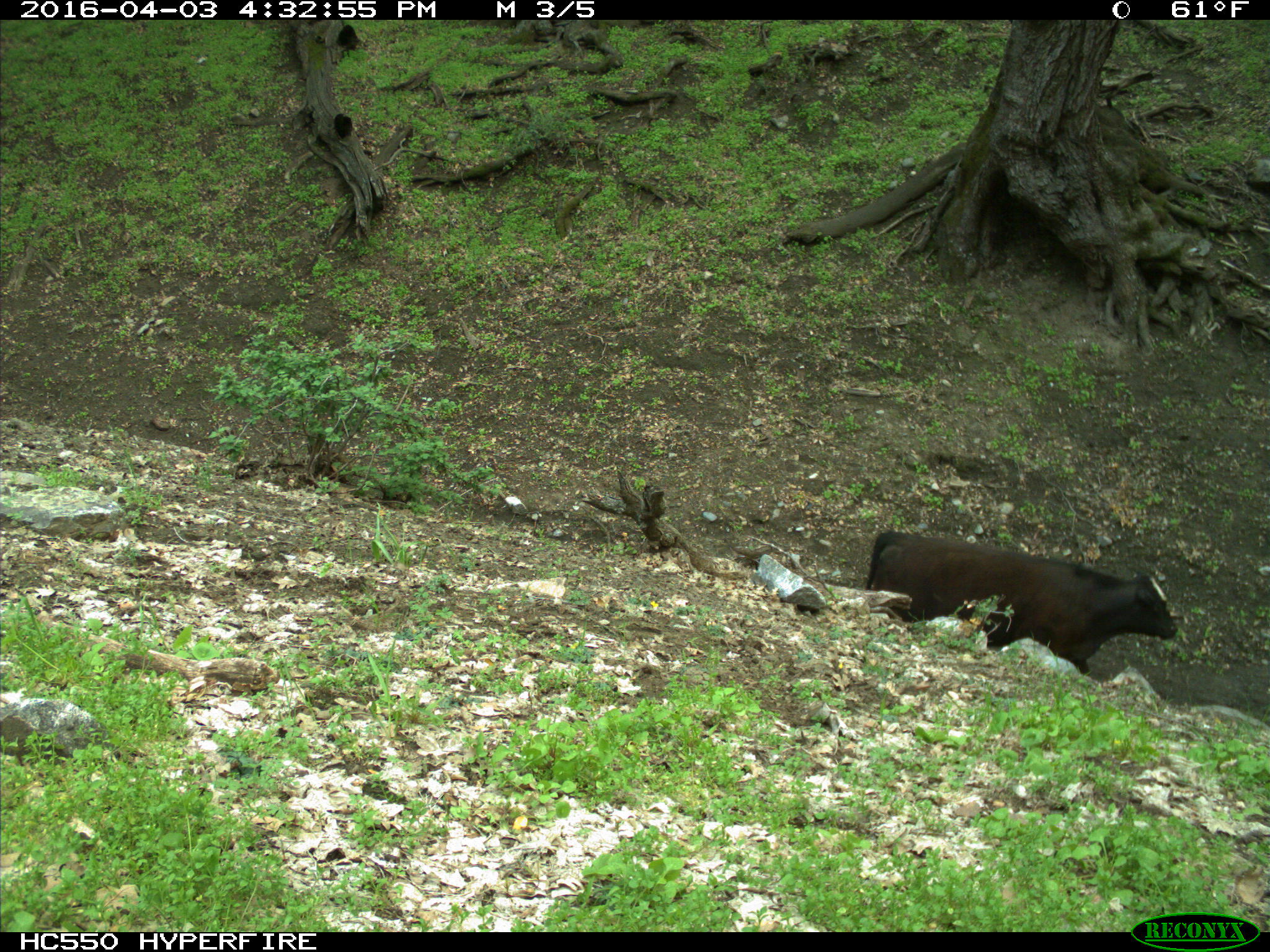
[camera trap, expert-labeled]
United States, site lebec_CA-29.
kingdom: Animalia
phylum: Chordata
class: Mammalia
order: Artiodactyla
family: Bovidae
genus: Bos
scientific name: Bos taurus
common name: domestic cow